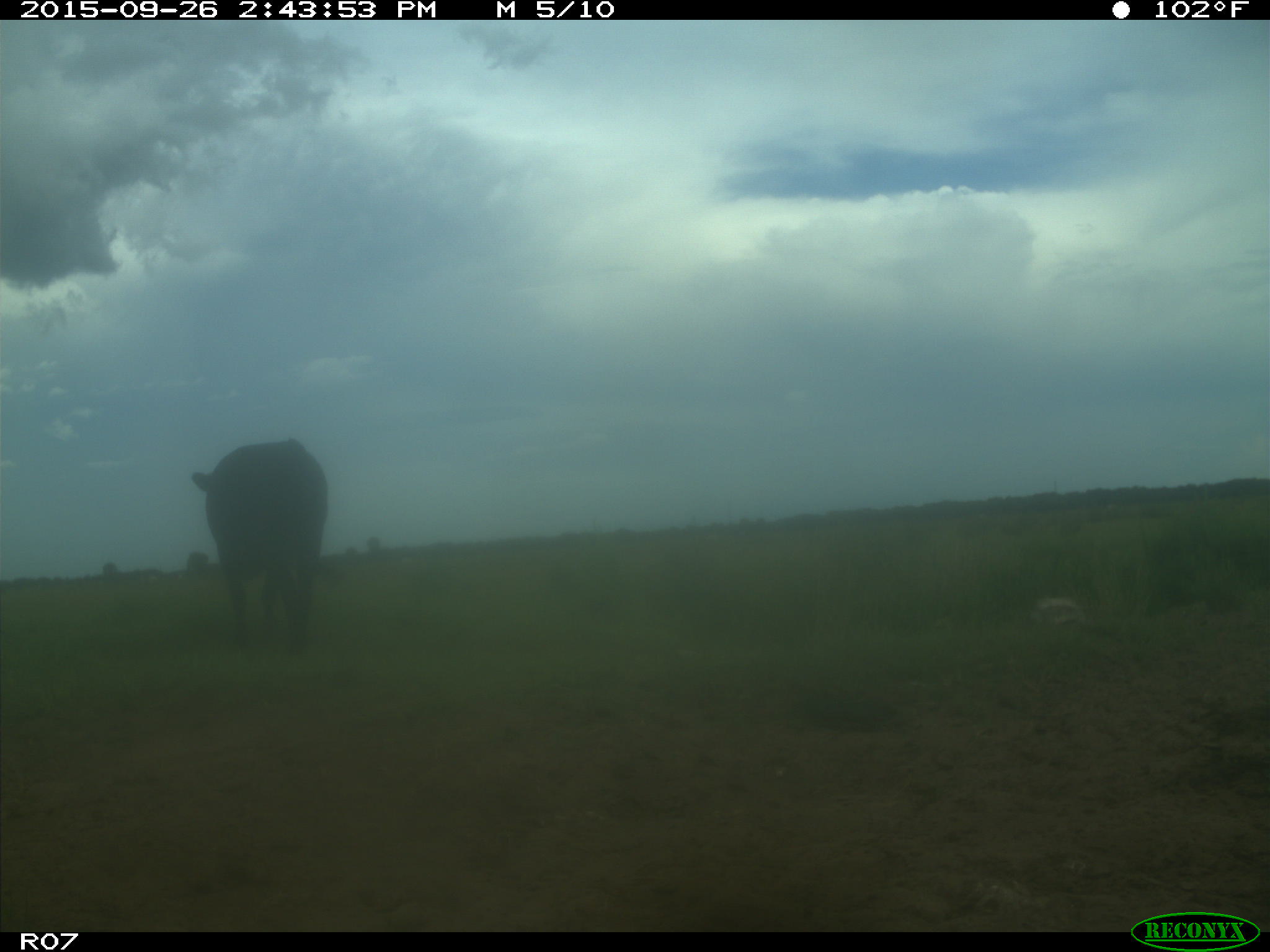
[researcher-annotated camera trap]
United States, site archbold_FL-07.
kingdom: Animalia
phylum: Chordata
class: Mammalia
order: Artiodactyla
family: Bovidae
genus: Bos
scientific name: Bos taurus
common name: domestic cow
Bos taurus (domestic cow).